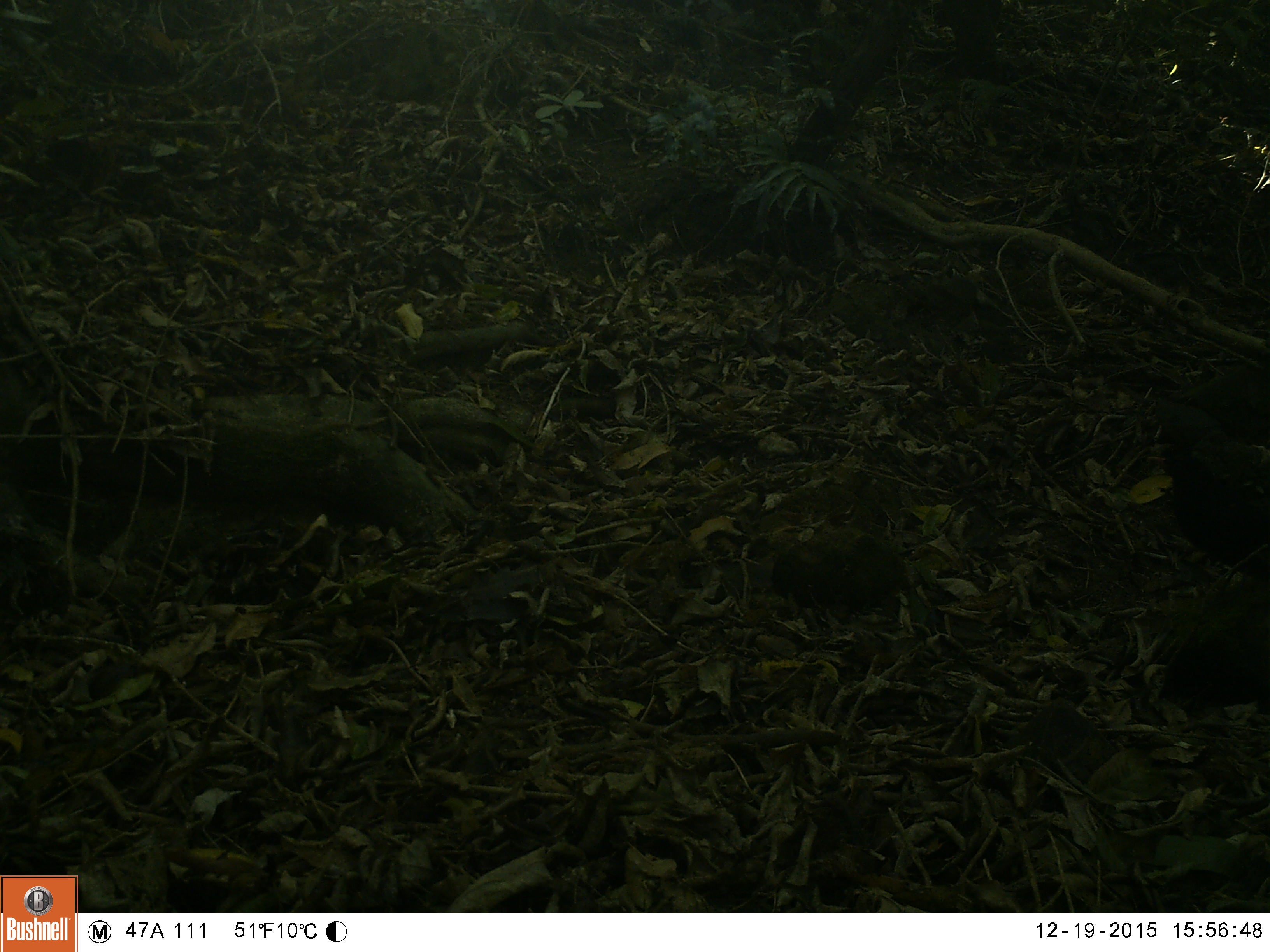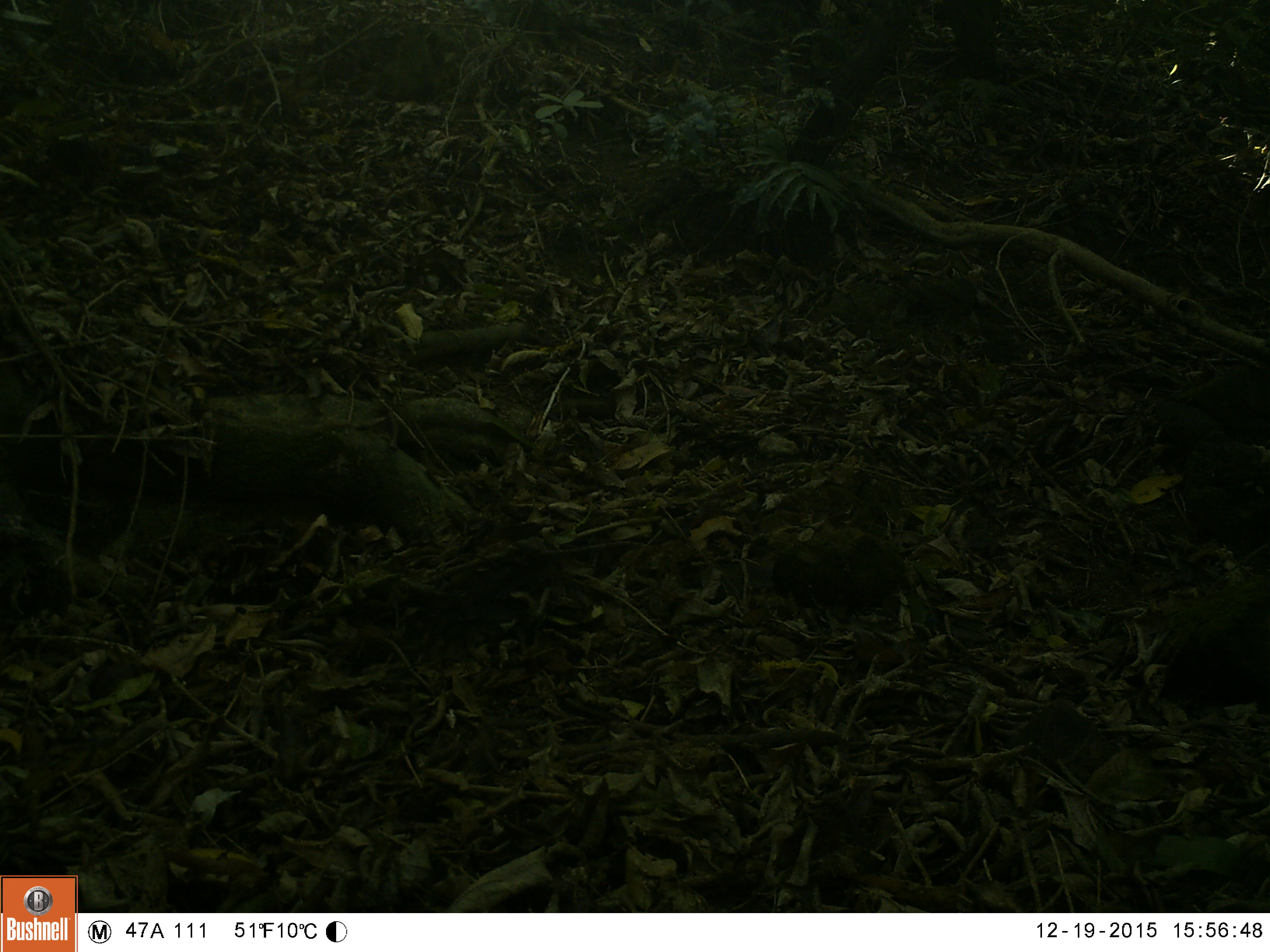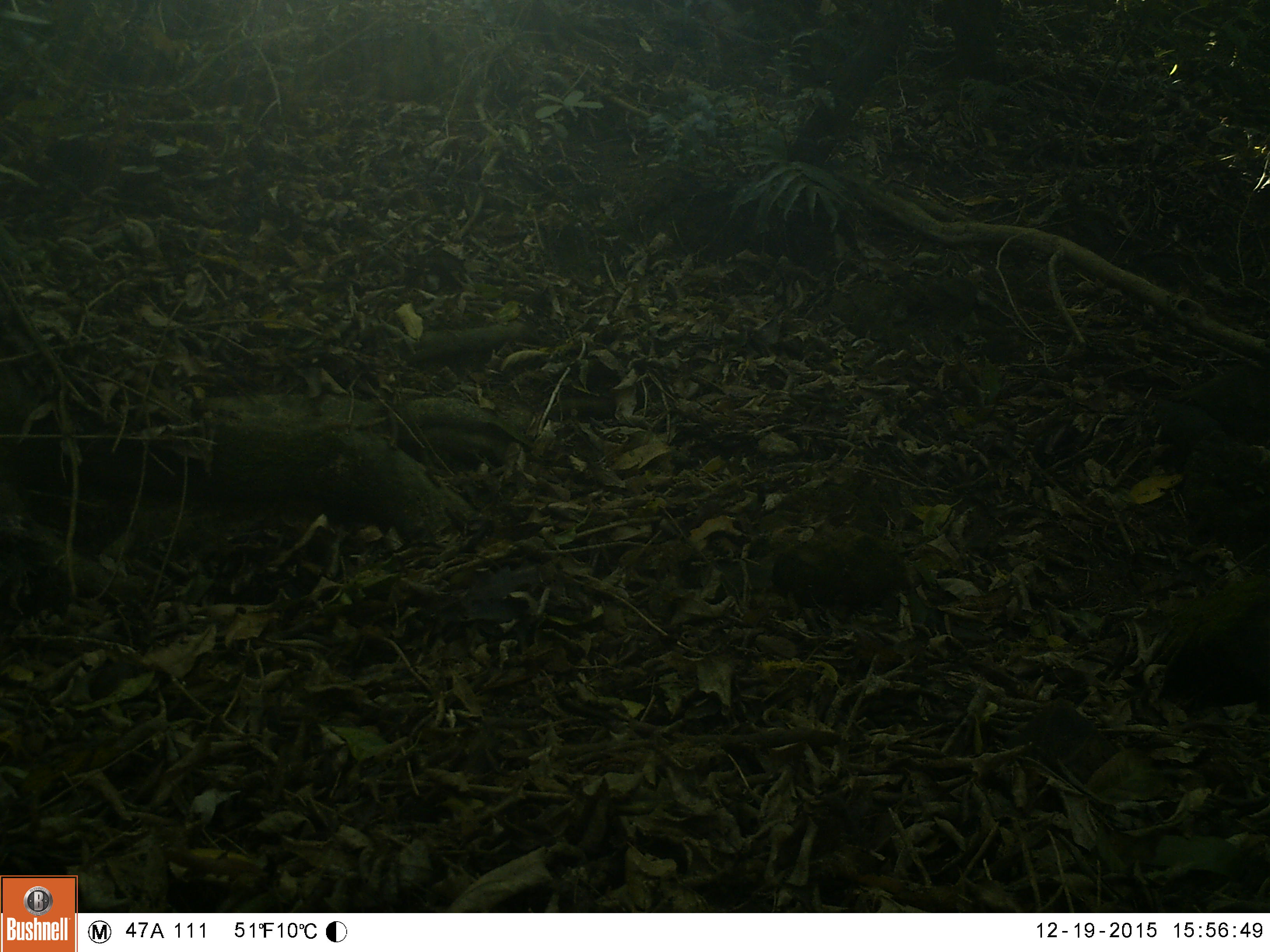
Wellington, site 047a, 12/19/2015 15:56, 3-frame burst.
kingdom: Animalia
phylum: Chordata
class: Aves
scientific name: Aves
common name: bird